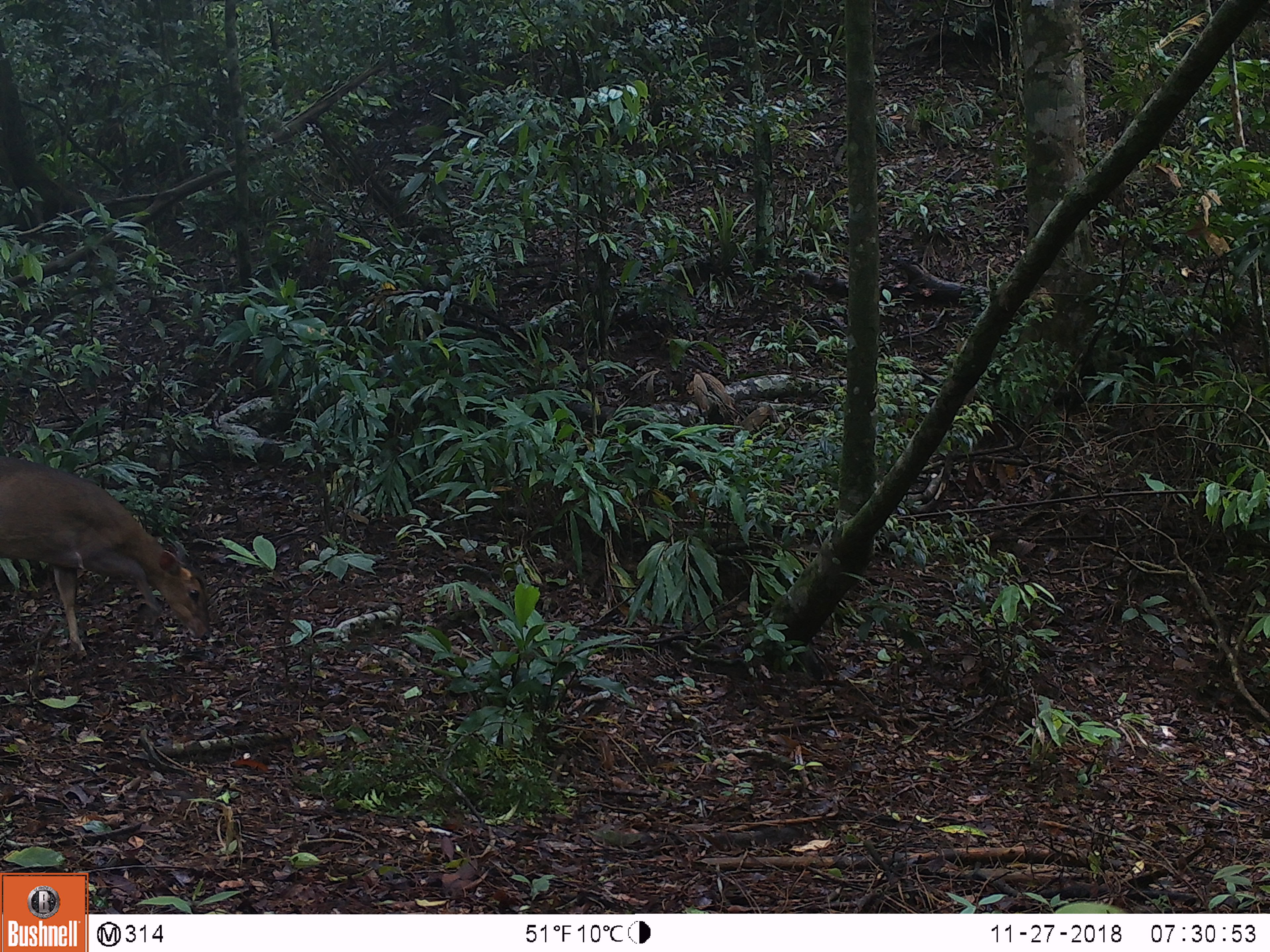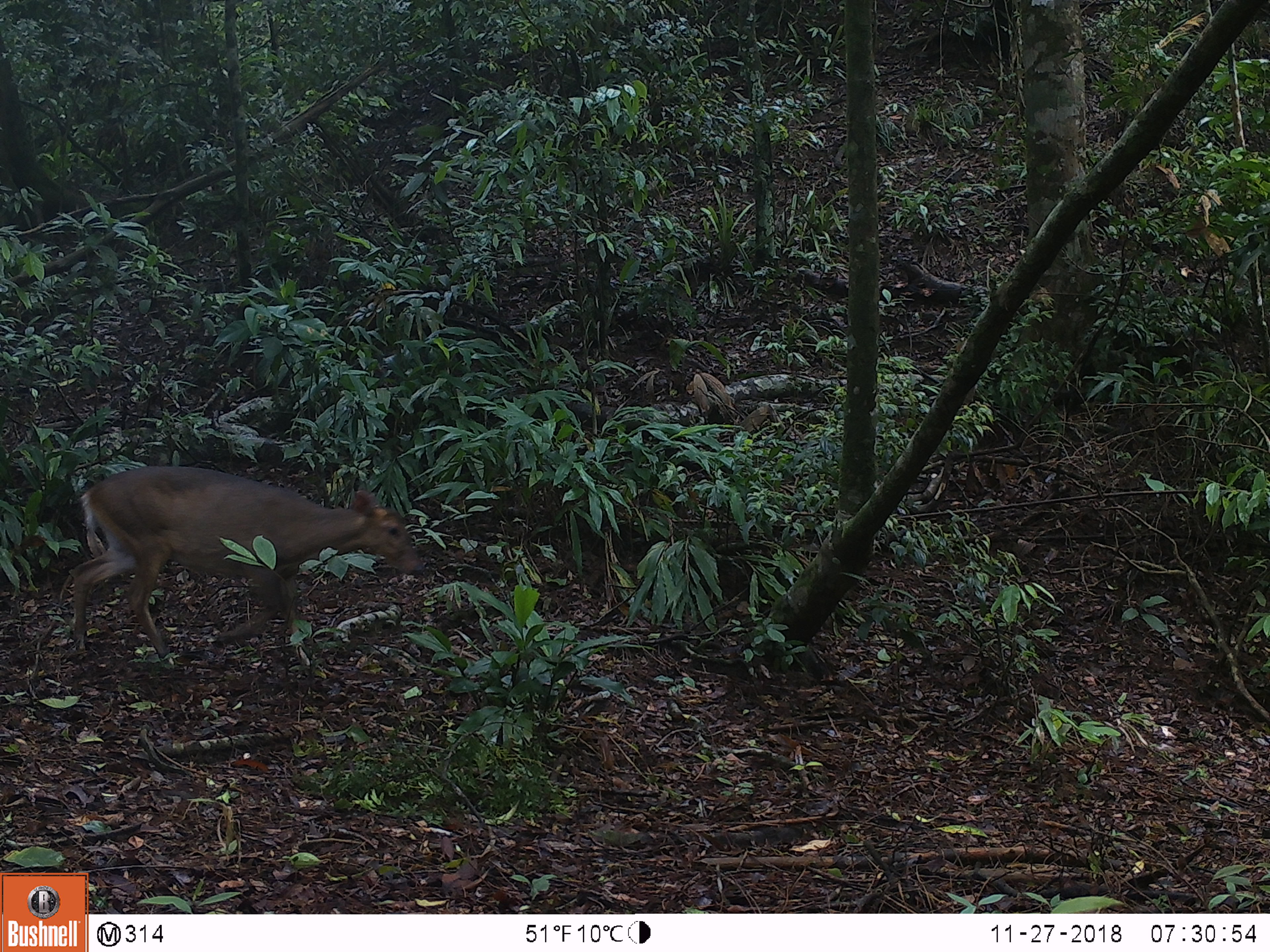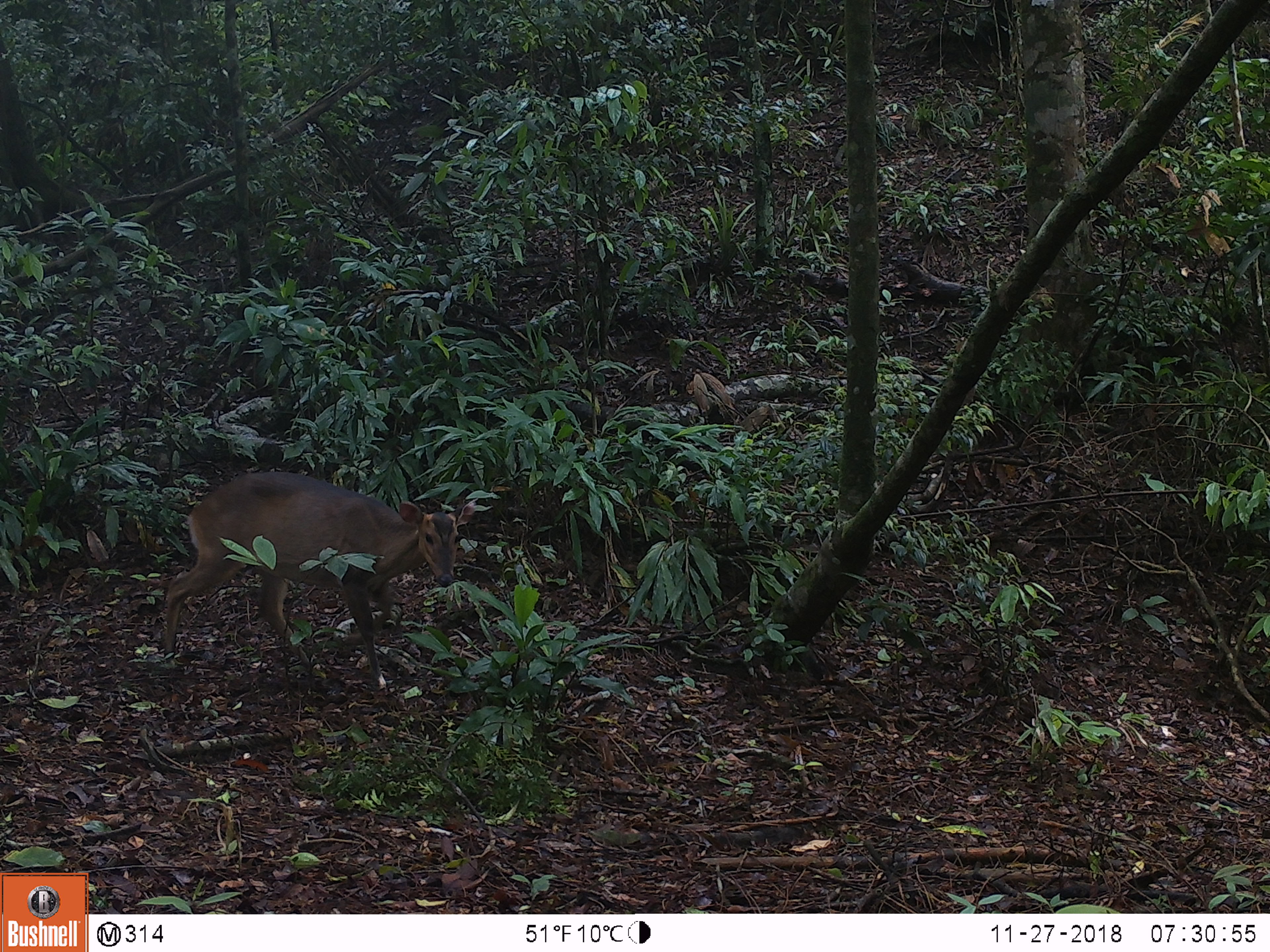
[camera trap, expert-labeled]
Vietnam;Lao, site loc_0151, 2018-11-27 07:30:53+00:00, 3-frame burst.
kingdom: Animalia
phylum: Chordata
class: Mammalia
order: Artiodactyla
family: Cervidae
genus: Muntiacus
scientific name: Muntiacus vuquangensis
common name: large-antlered muntjac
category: large antlered muntjac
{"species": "large antlered muntjac (large-antlered muntjac) (Muntiacus vuquangensis)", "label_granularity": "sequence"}